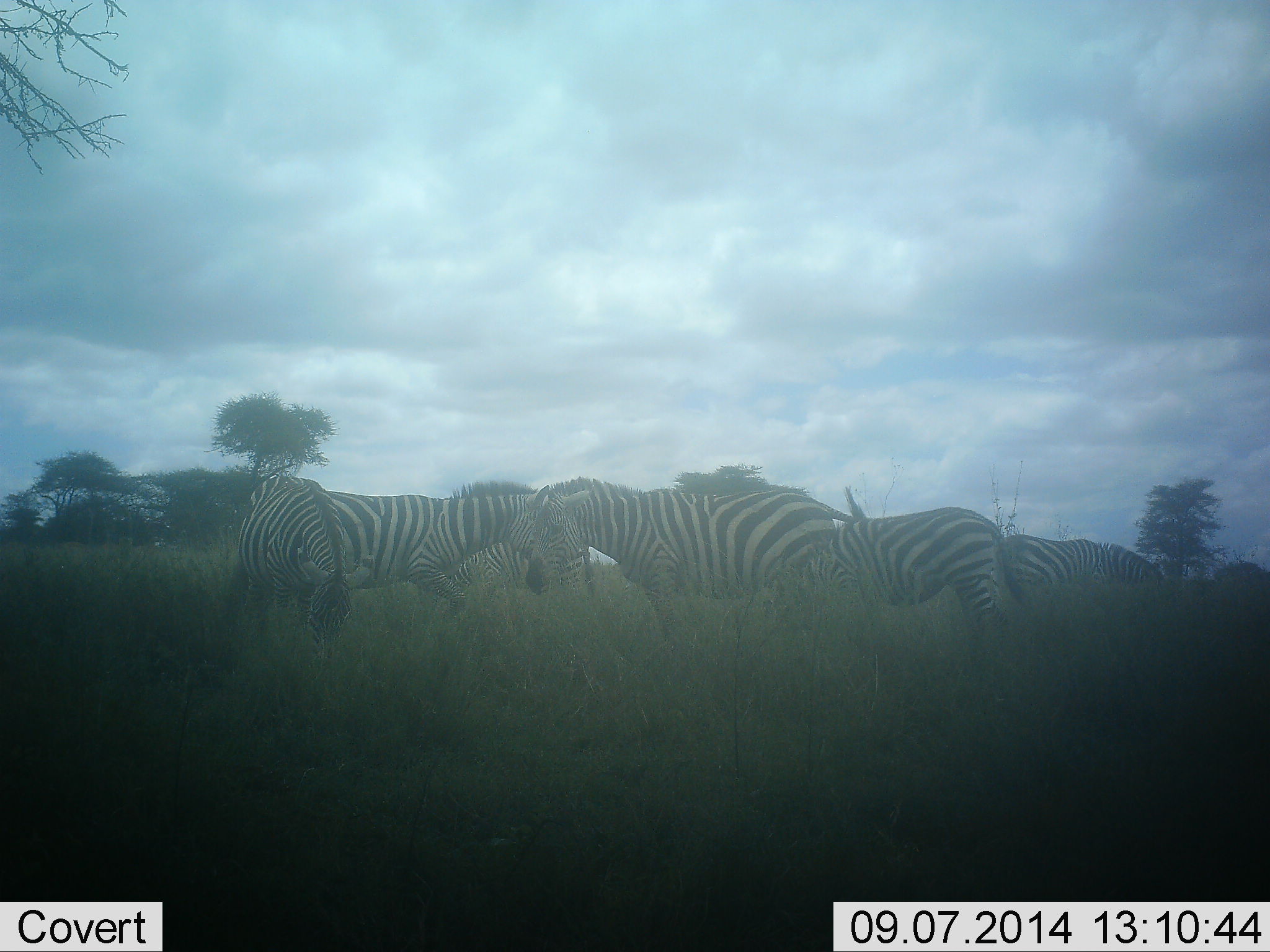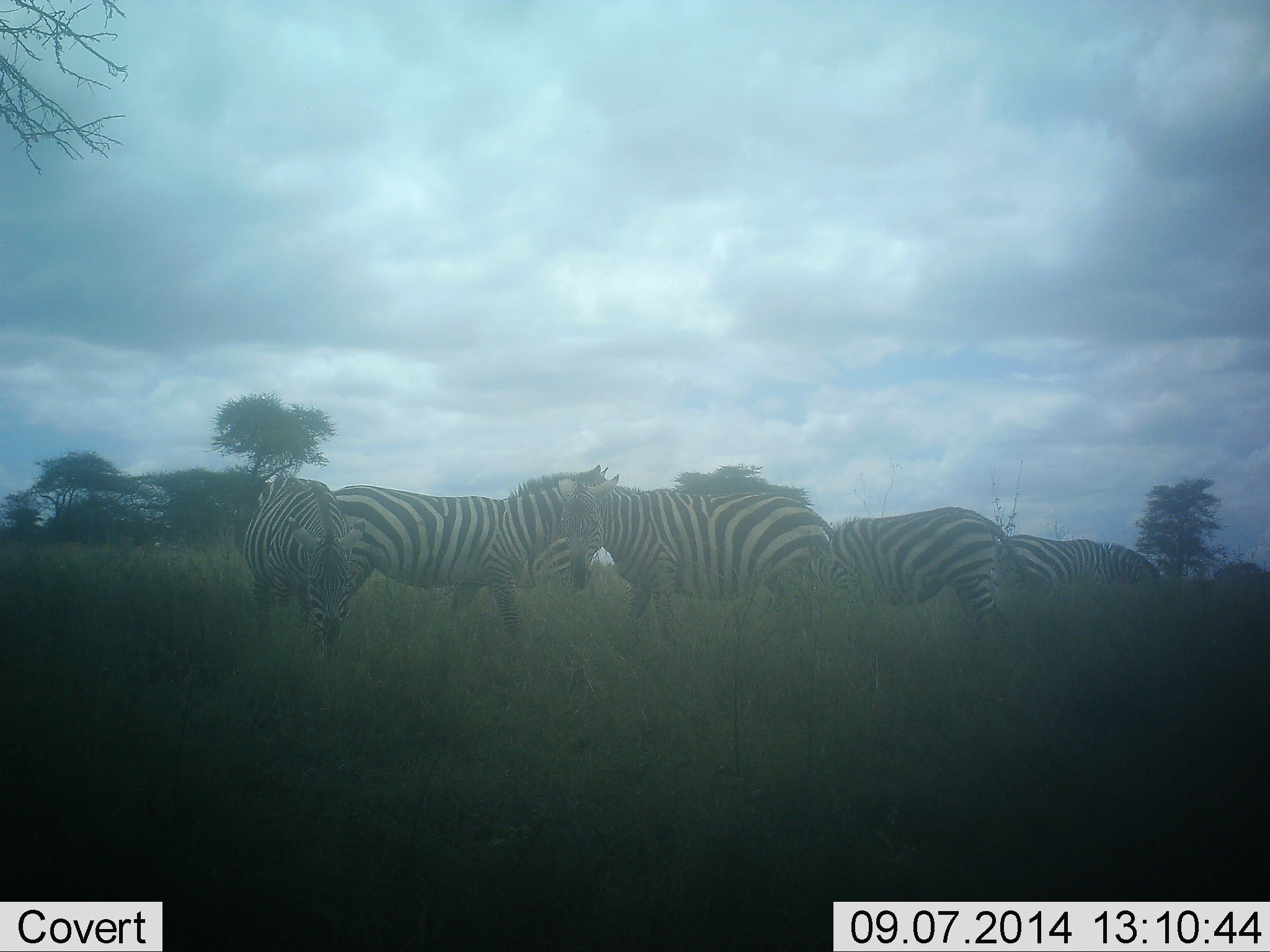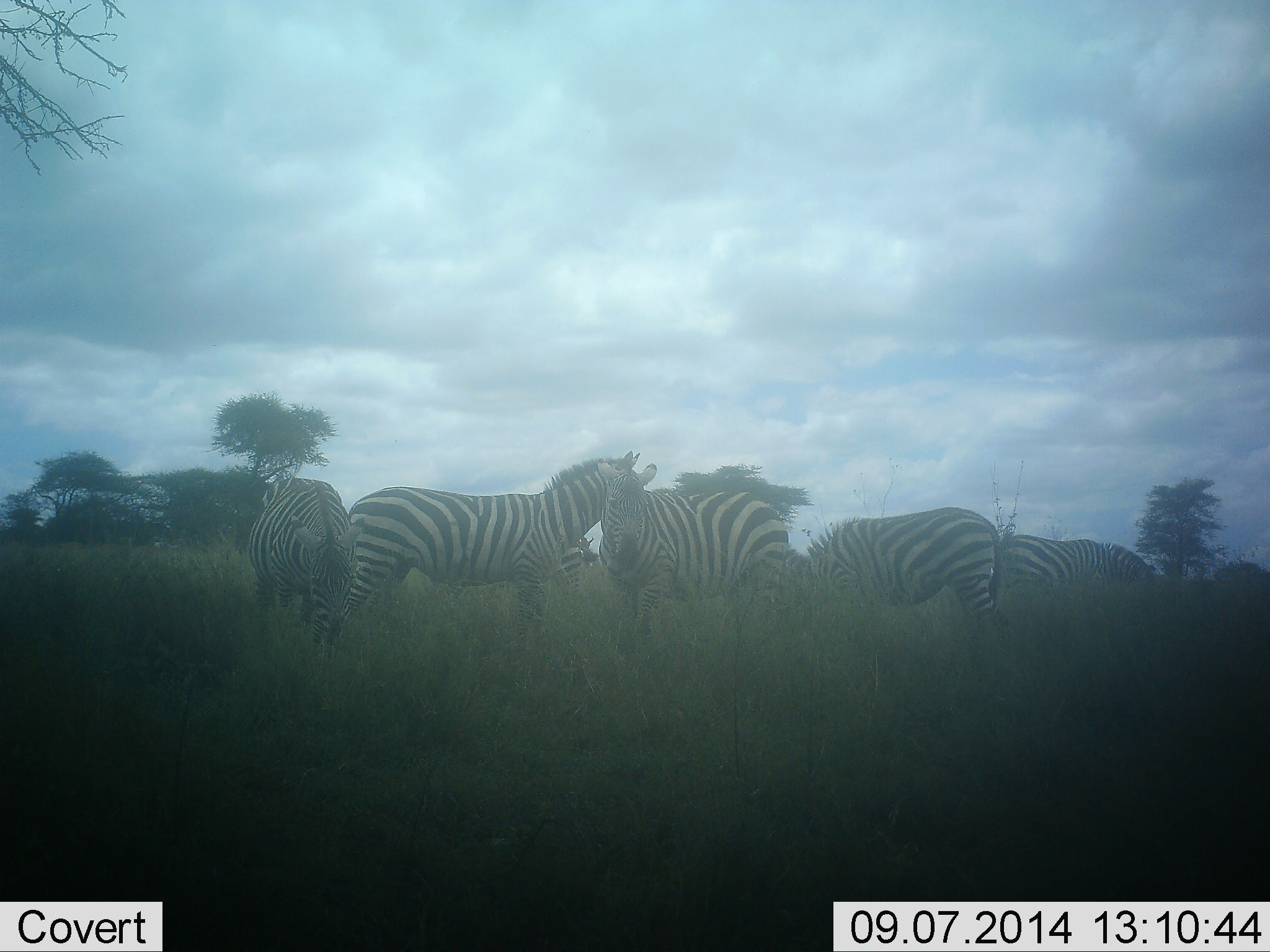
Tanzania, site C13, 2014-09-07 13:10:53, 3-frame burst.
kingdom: Animalia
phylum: Chordata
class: Mammalia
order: Perissodactyla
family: Equidae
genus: Equus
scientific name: Equus quagga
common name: plains zebra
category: zebra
Zebra (plains zebra) (Equus quagga), count 6. Behavior (volunteer vote fractions): standing 80%, resting 0%, moving 20%, interacting 30%. Young present (vote fraction): 0%. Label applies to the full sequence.